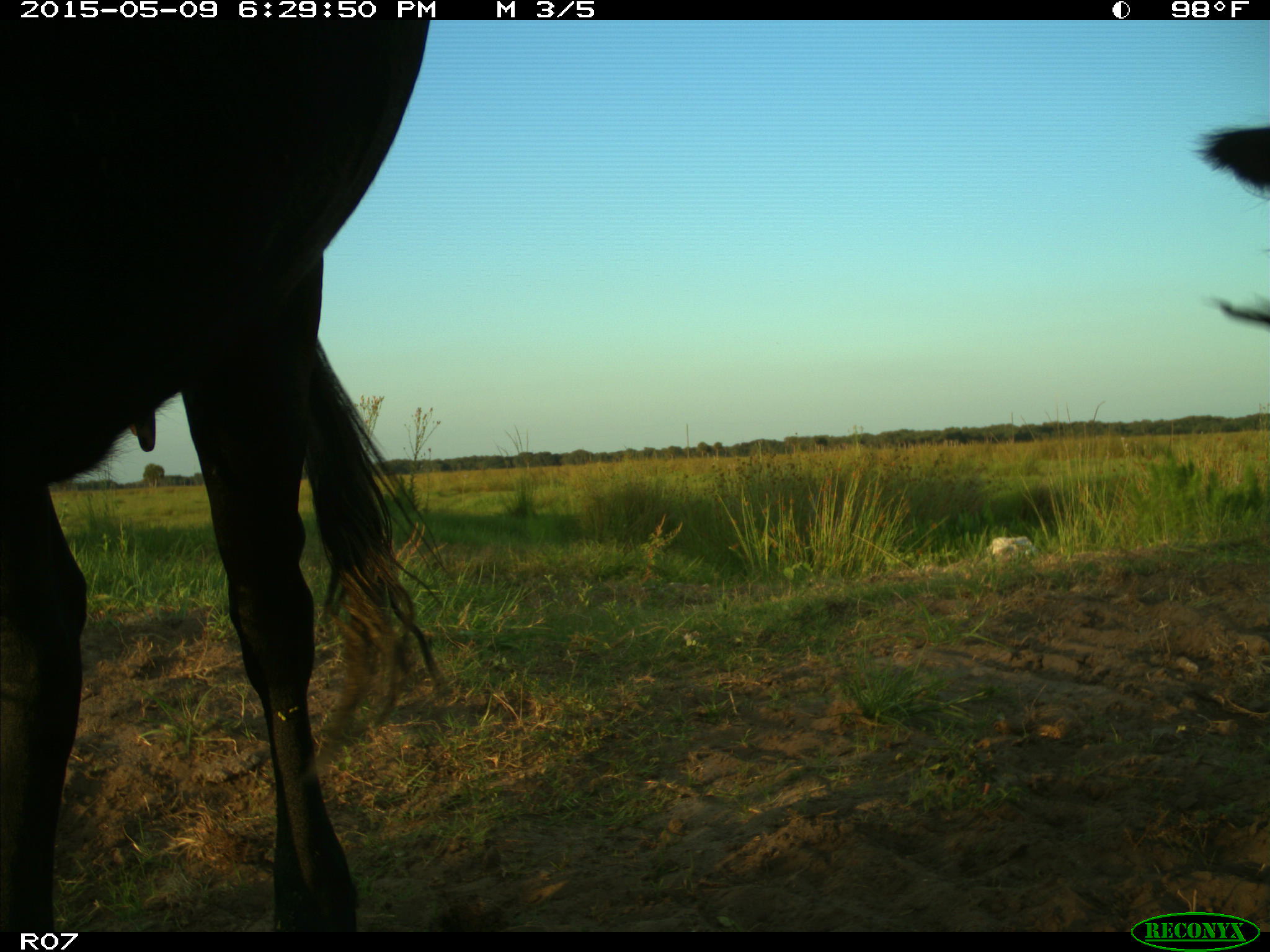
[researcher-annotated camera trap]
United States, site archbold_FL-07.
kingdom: Animalia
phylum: Chordata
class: Mammalia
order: Artiodactyla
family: Bovidae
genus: Bos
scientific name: Bos taurus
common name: domestic cow